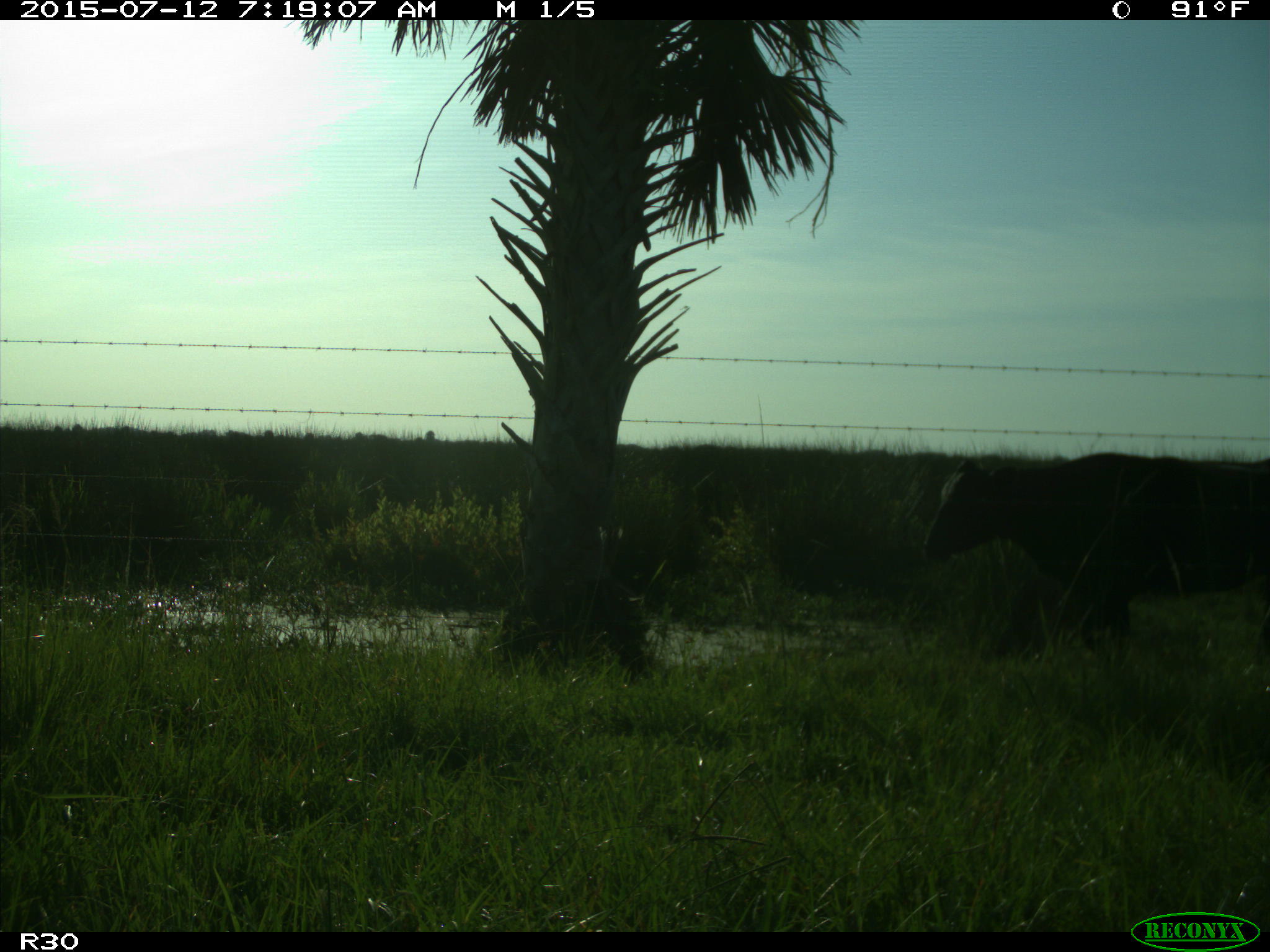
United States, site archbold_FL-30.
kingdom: Animalia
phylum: Chordata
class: Mammalia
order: Artiodactyla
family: Bovidae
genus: Bos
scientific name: Bos taurus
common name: domestic cow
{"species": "Bos taurus (domestic cow)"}